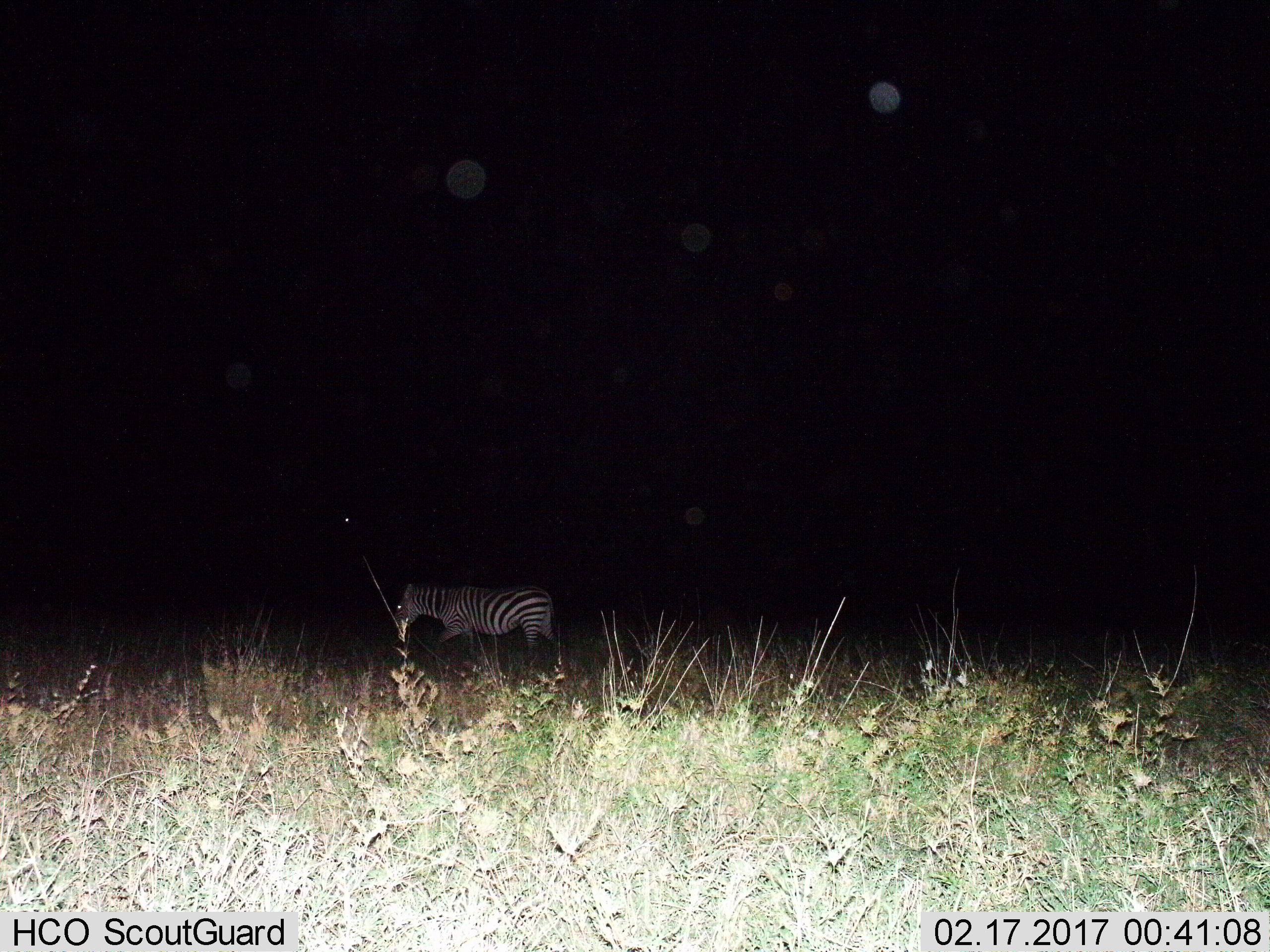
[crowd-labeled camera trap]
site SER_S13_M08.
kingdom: Animalia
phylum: Chordata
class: Mammalia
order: Perissodactyla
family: Equidae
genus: Equus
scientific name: Equus quagga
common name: plains zebra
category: zebraplains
Zebraplains (plains zebra) (Equus quagga), count 1. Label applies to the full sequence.